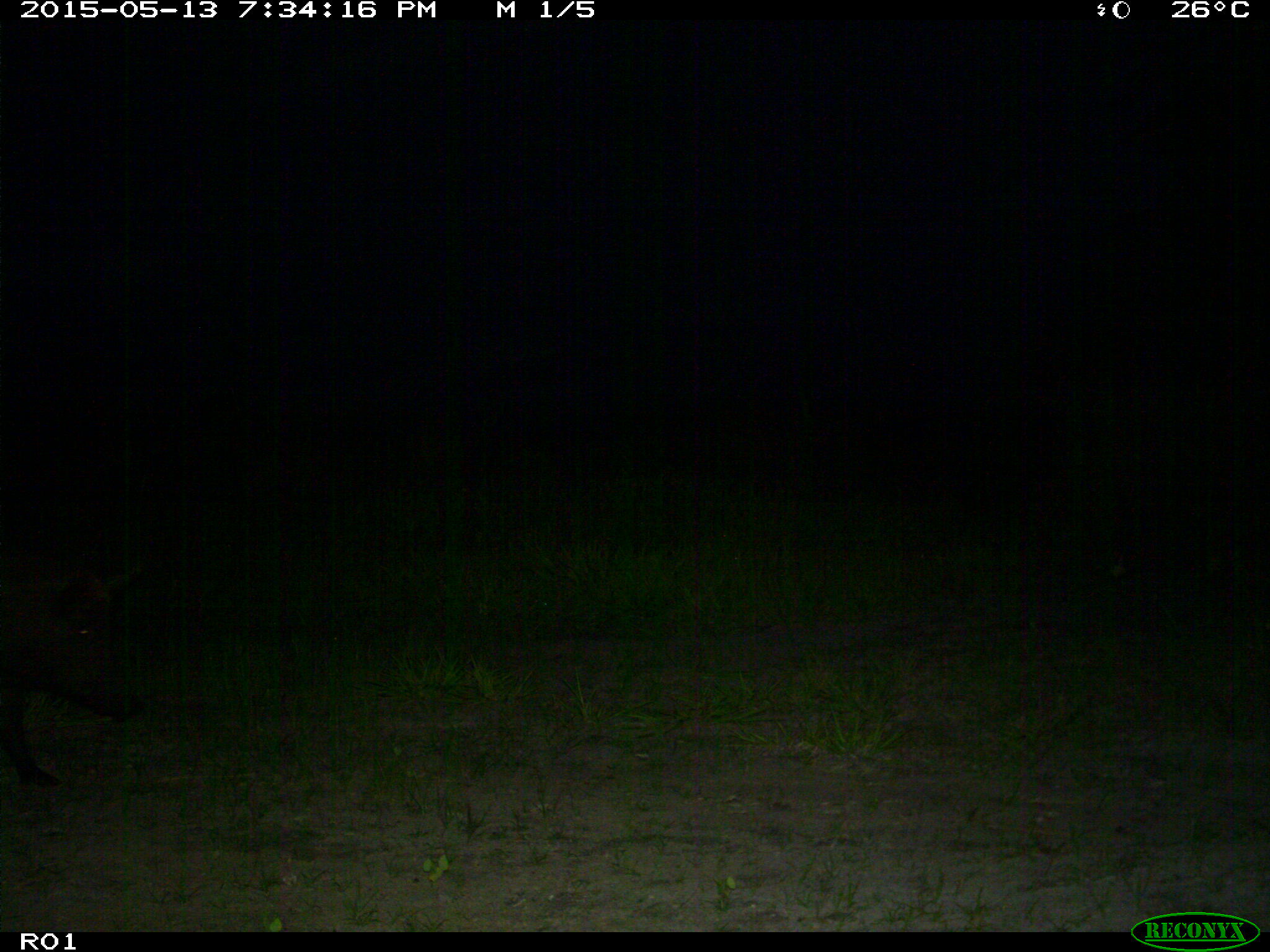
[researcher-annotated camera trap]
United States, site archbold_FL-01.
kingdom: Animalia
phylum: Chordata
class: Mammalia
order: Artiodactyla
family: Suidae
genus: Sus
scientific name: Sus scrofa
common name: wild boar